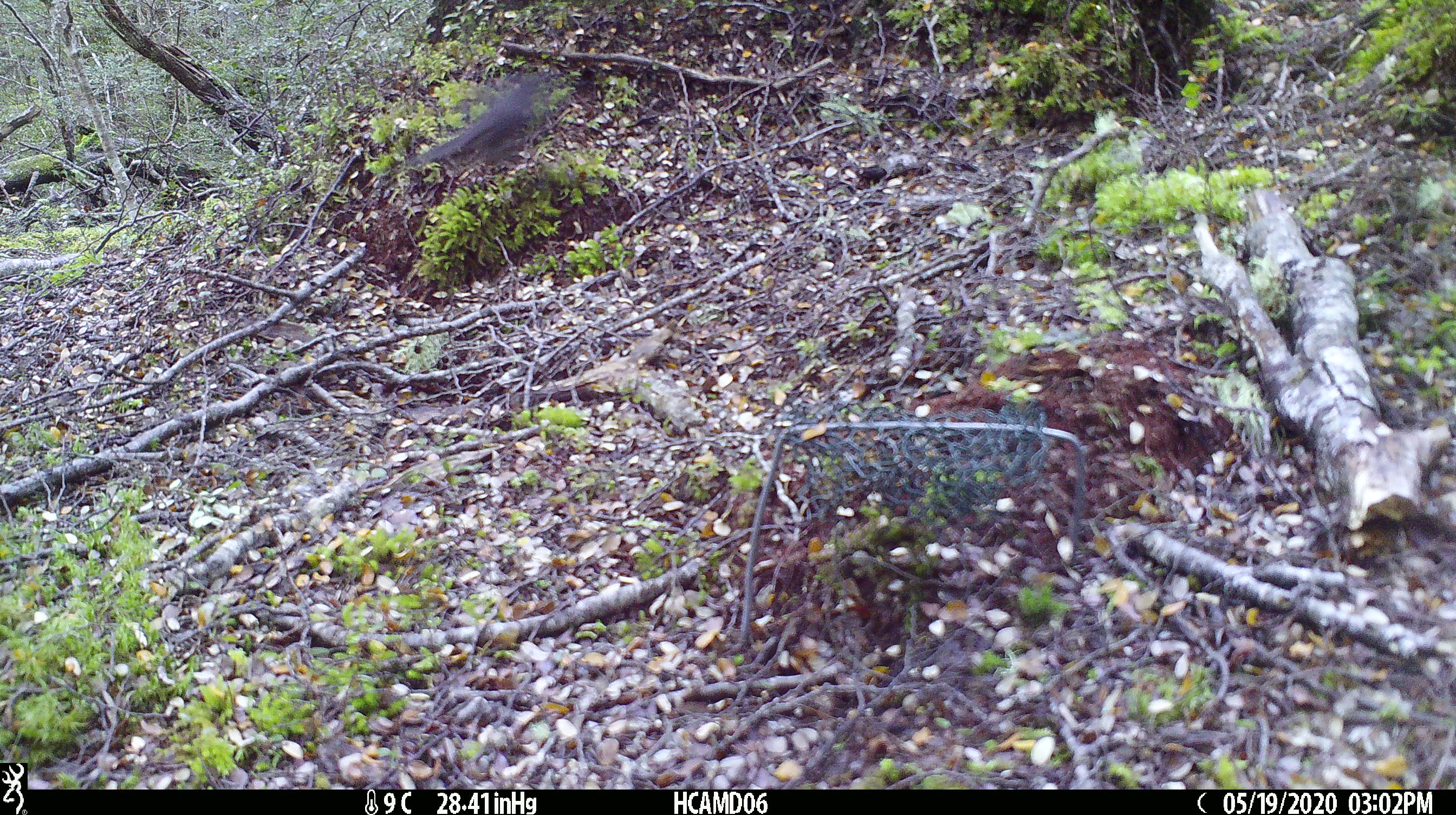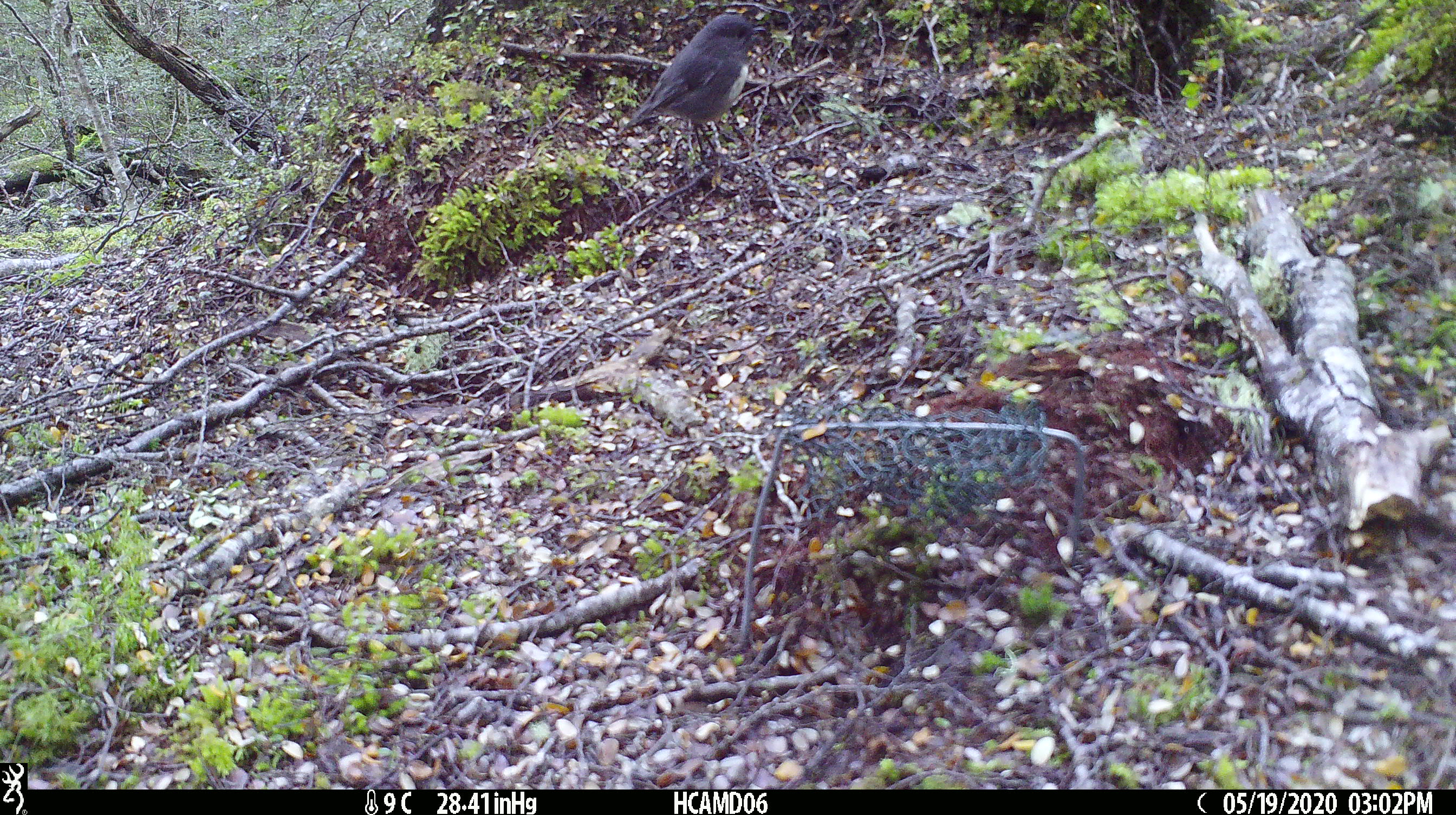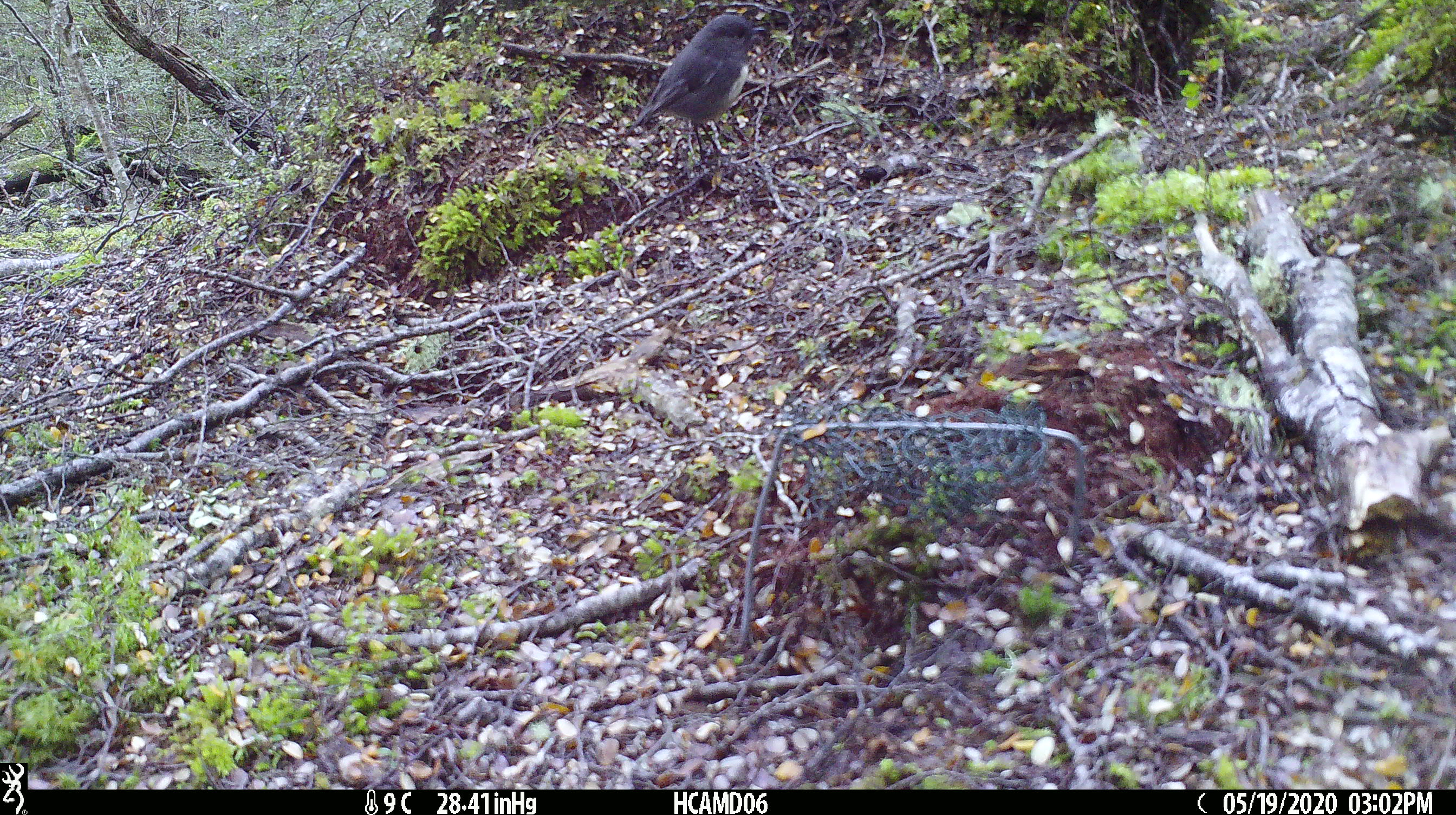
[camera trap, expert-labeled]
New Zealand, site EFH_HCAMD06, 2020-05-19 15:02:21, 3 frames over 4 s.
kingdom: Animalia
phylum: Chordata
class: Mammalia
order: Rodentia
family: Muridae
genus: Mus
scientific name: Mus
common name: mouse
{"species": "mouse (Mus)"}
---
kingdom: Animalia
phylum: Chordata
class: Aves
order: Passeriformes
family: Petroicidae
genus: Petroica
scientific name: Petroica australis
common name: new zealand robin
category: robin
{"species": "robin (new zealand robin) (Petroica australis)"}